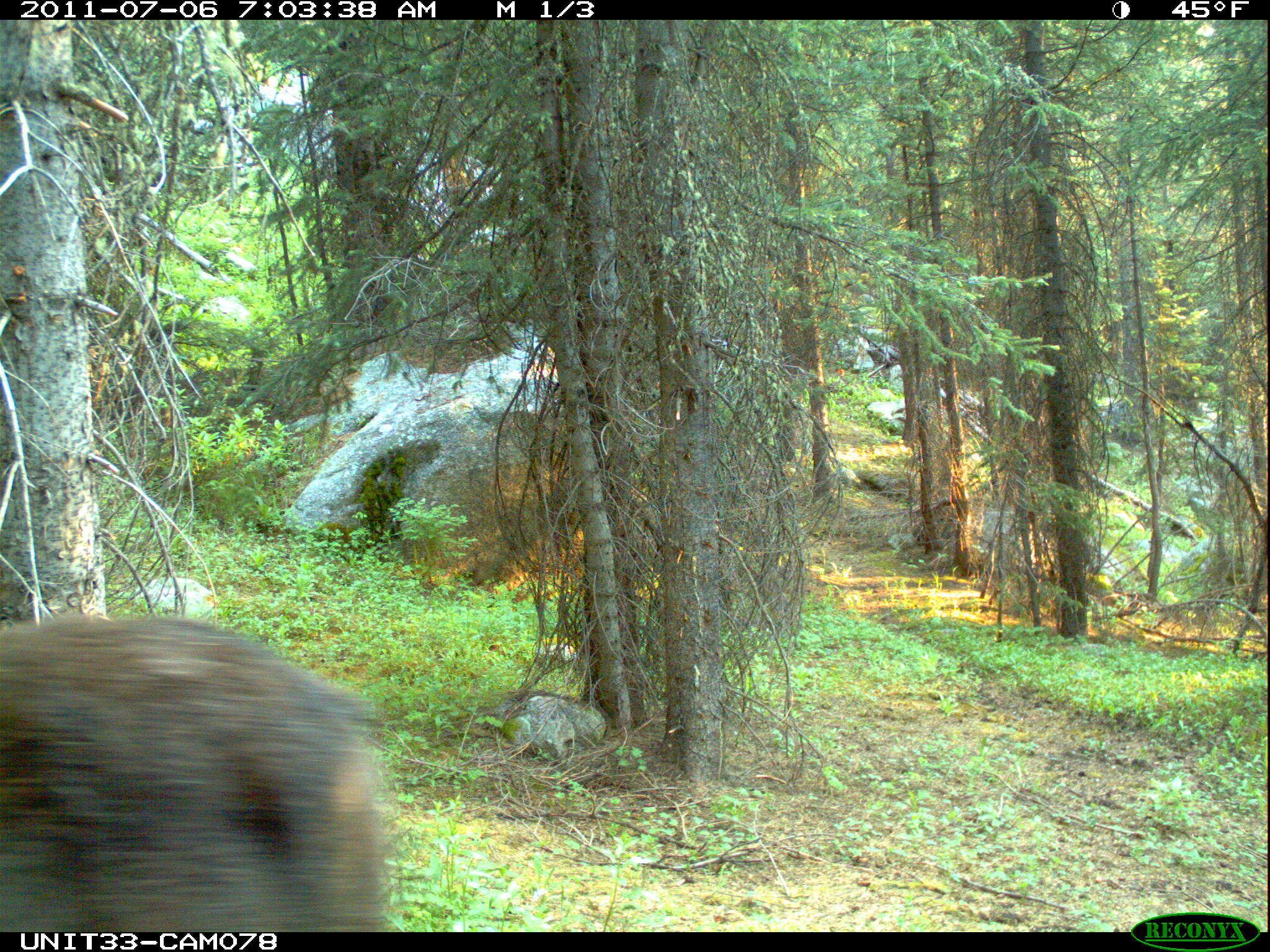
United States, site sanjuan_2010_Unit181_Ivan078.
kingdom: Animalia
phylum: Chordata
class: Mammalia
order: Artiodactyla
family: Cervidae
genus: Alces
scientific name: Alces alces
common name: moose